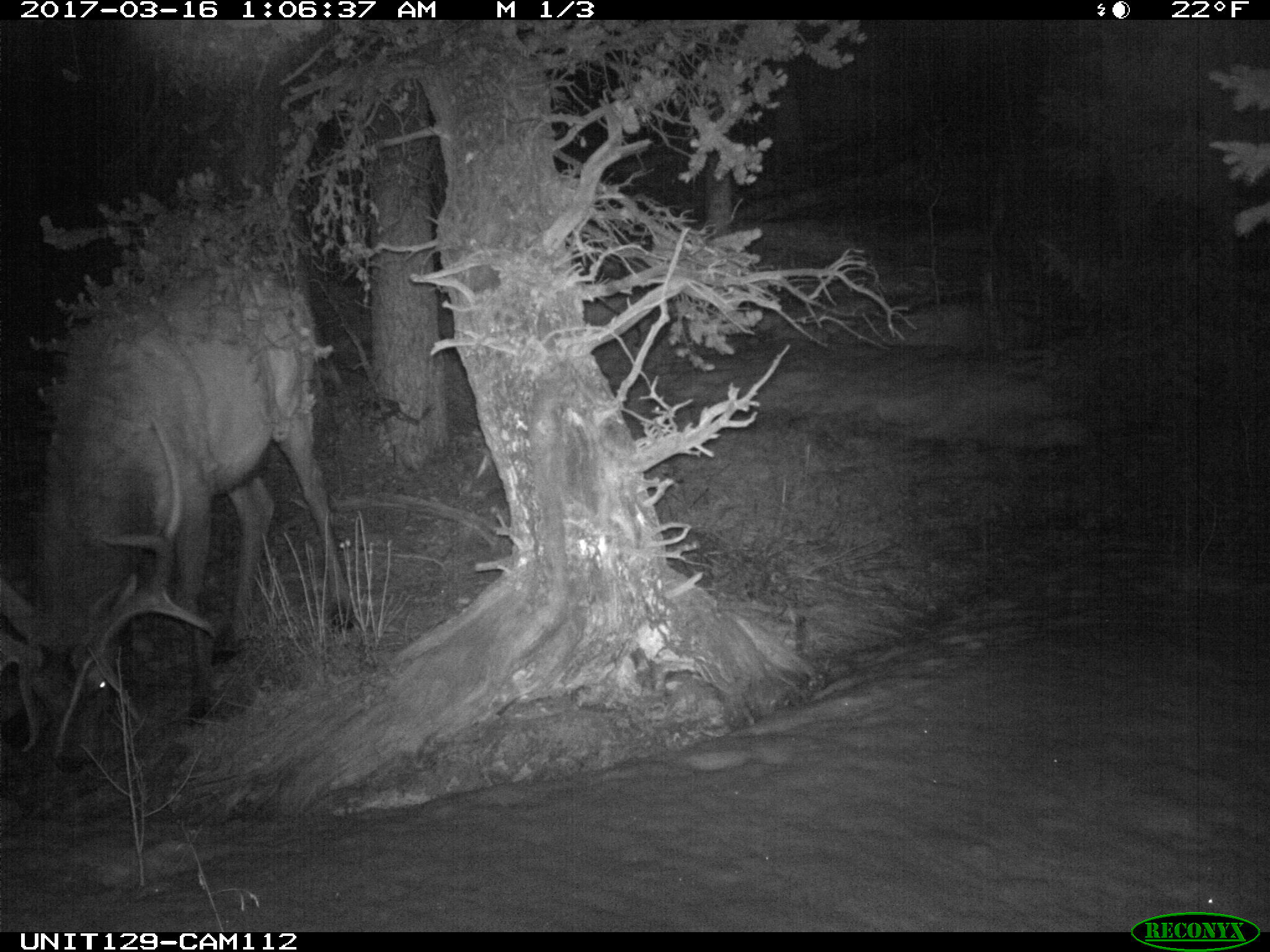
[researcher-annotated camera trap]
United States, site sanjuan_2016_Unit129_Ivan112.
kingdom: Animalia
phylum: Chordata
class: Mammalia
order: Artiodactyla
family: Cervidae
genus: Cervus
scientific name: Cervus elaphus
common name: red deer